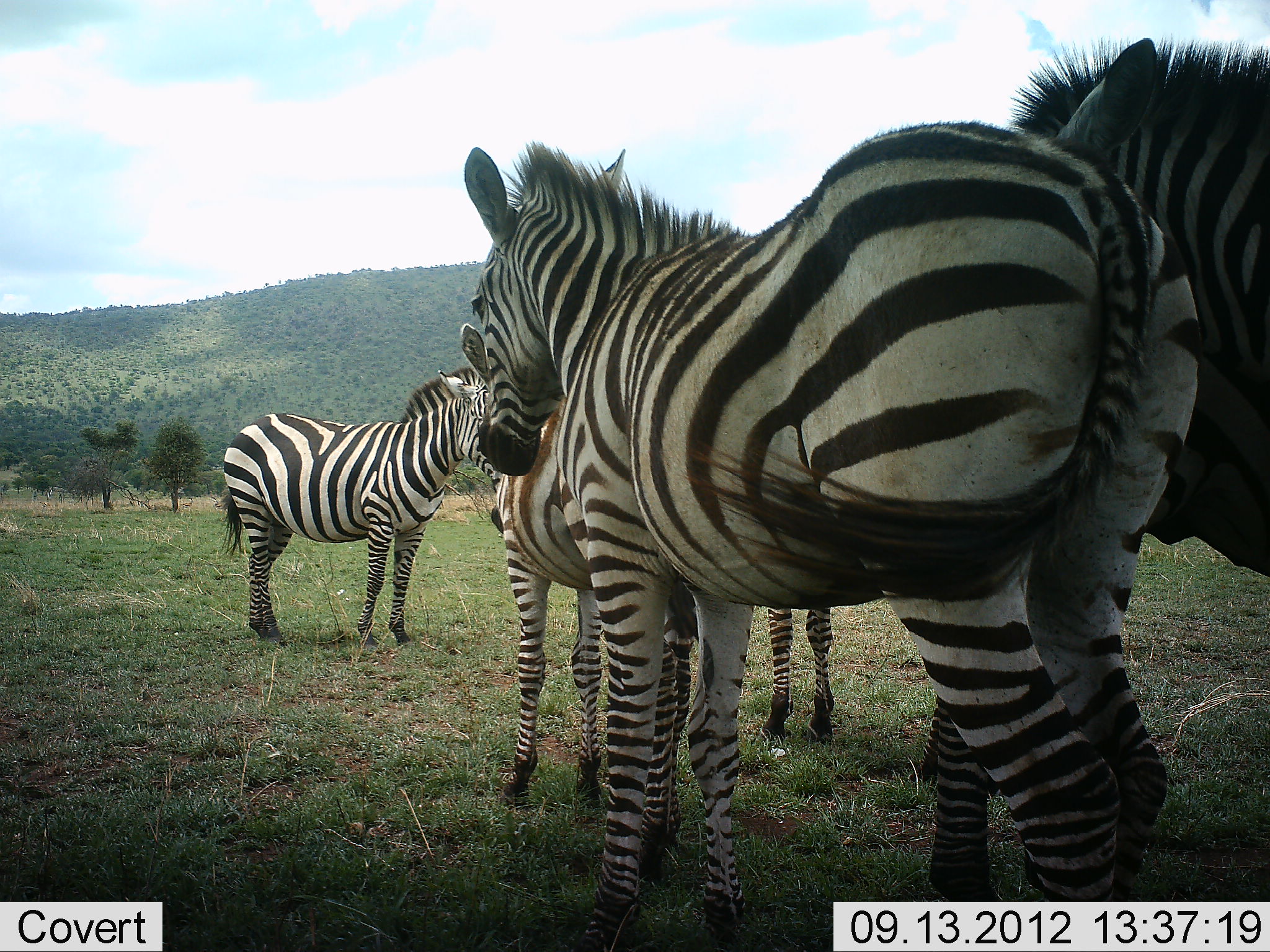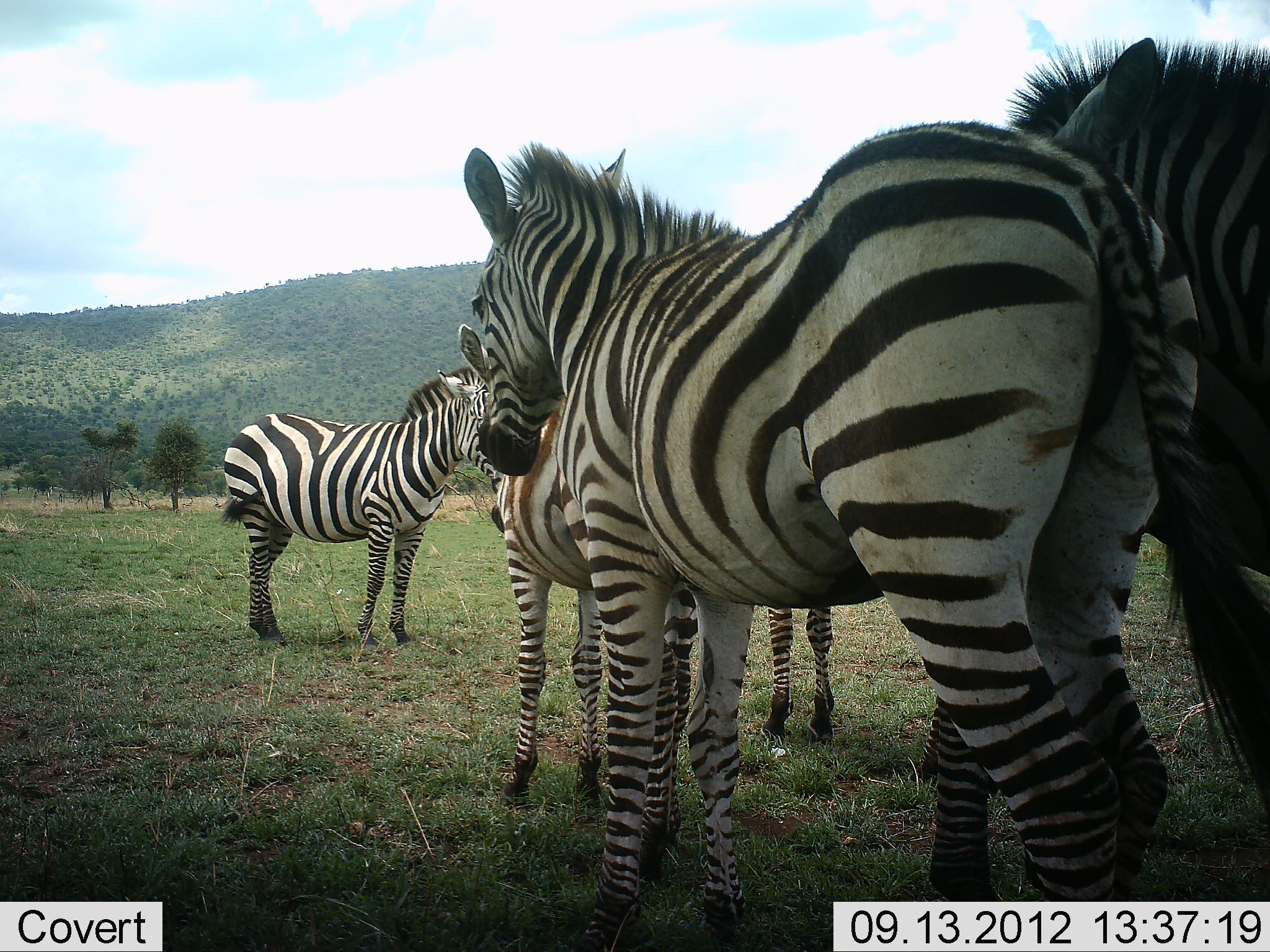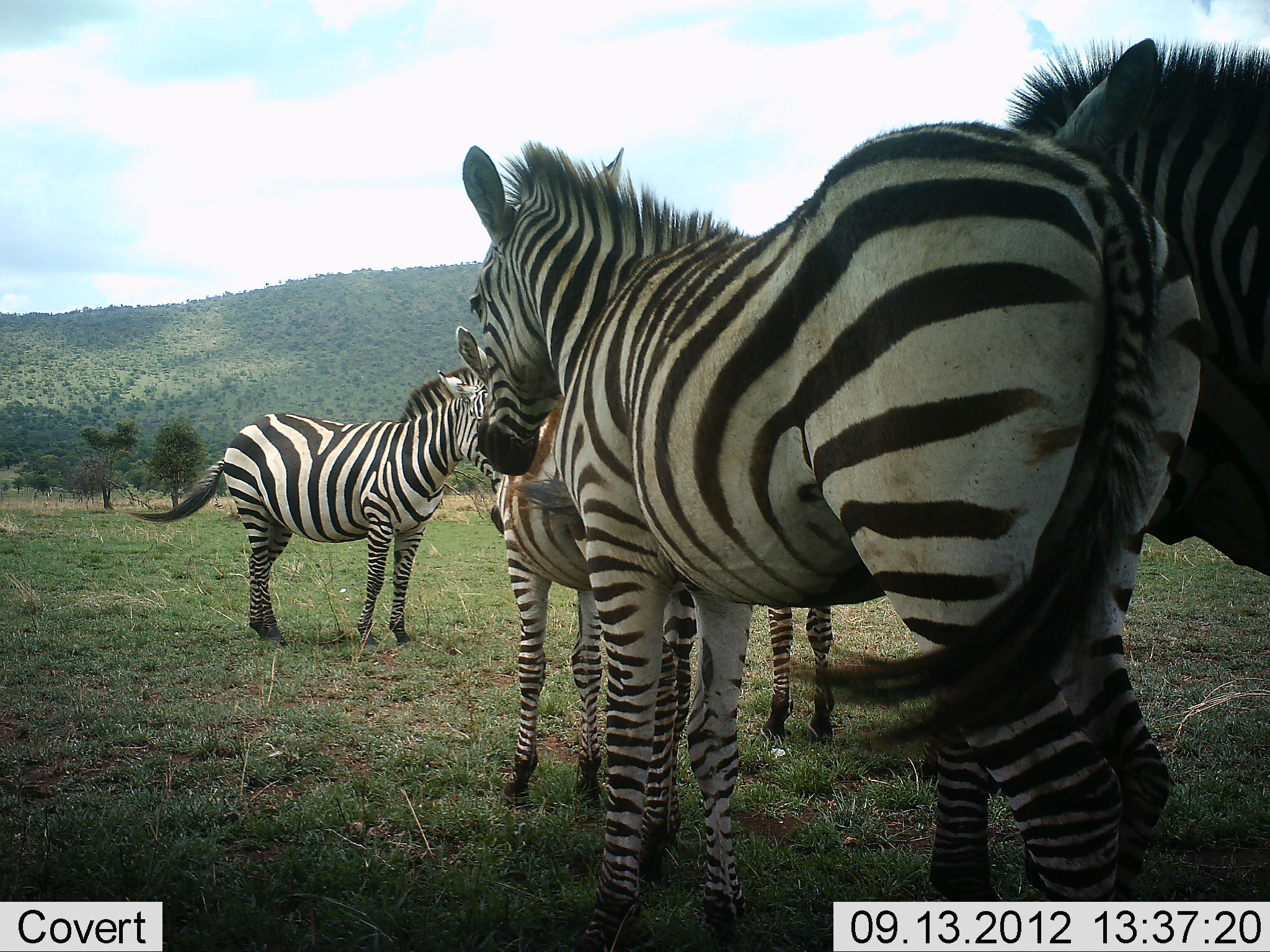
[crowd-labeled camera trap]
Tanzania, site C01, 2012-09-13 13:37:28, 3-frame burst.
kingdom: Animalia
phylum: Chordata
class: Mammalia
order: Perissodactyla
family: Equidae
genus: Equus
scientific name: Equus quagga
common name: plains zebra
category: zebra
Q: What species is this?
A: Zebra (plains zebra) (Equus quagga).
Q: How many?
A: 5.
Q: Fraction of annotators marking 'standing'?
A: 100%.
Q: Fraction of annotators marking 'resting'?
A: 10%.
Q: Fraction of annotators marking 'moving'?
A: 0%.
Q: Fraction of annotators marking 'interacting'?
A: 10%.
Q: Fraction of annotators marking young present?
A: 20%.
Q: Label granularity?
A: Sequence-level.